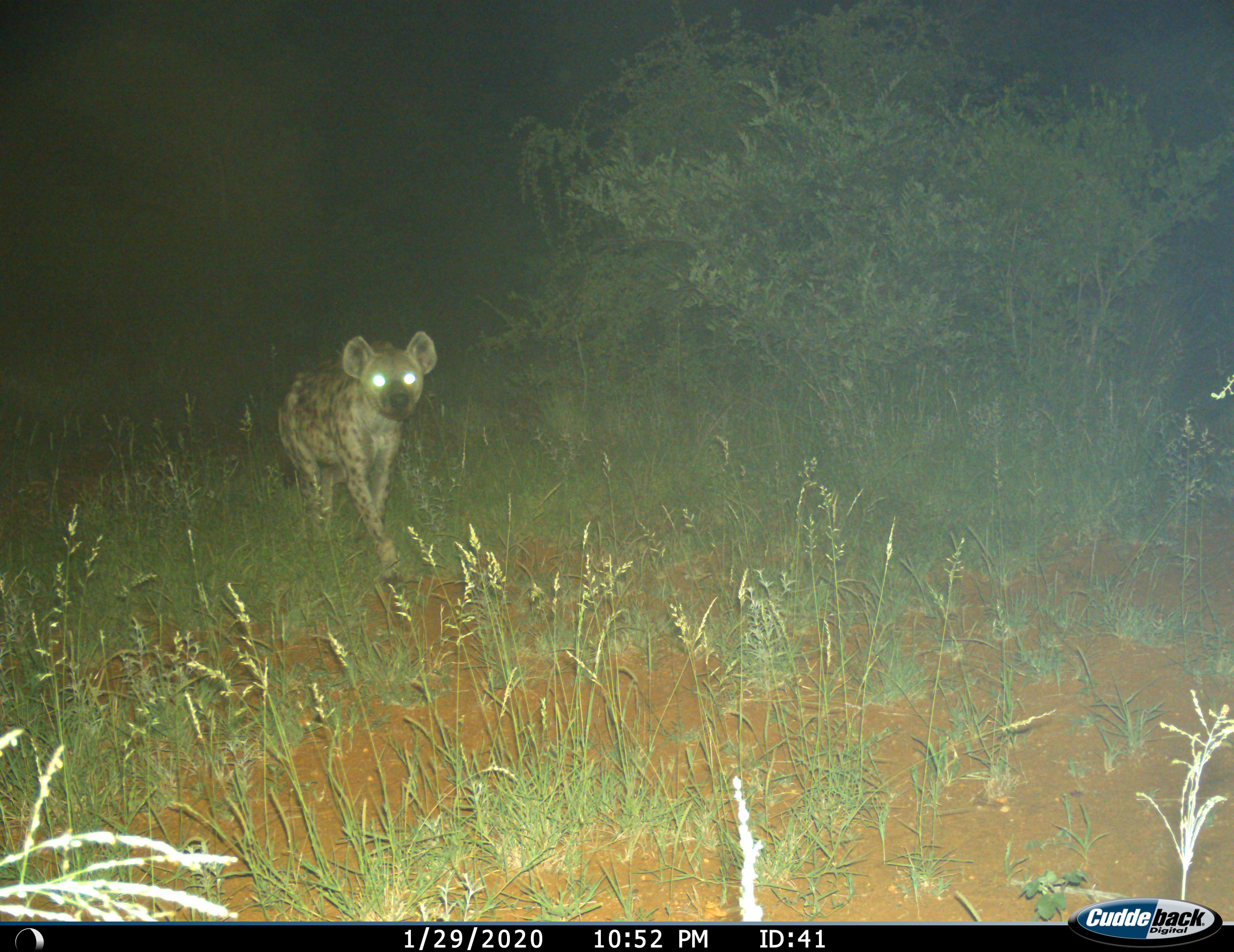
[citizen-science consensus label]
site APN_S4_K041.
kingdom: Animalia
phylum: Chordata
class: Mammalia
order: Carnivora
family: Hyaenidae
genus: Crocuta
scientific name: Crocuta crocuta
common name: spotted hyena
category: hyenaspotted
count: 1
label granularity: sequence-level